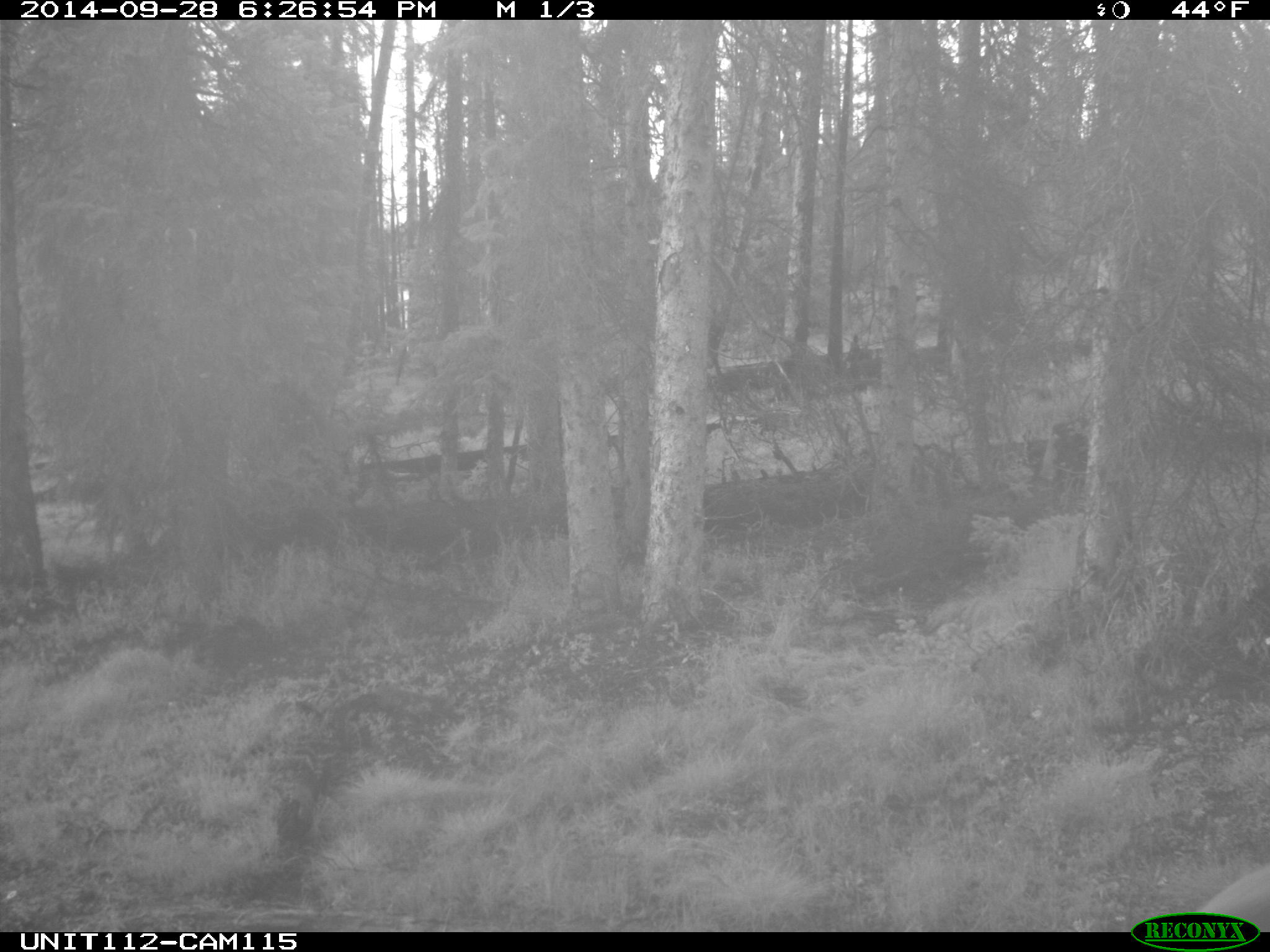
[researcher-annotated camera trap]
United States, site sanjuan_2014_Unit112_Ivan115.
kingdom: Animalia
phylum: Chordata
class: Mammalia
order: Artiodactyla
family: Cervidae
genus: Cervus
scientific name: Cervus elaphus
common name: red deer